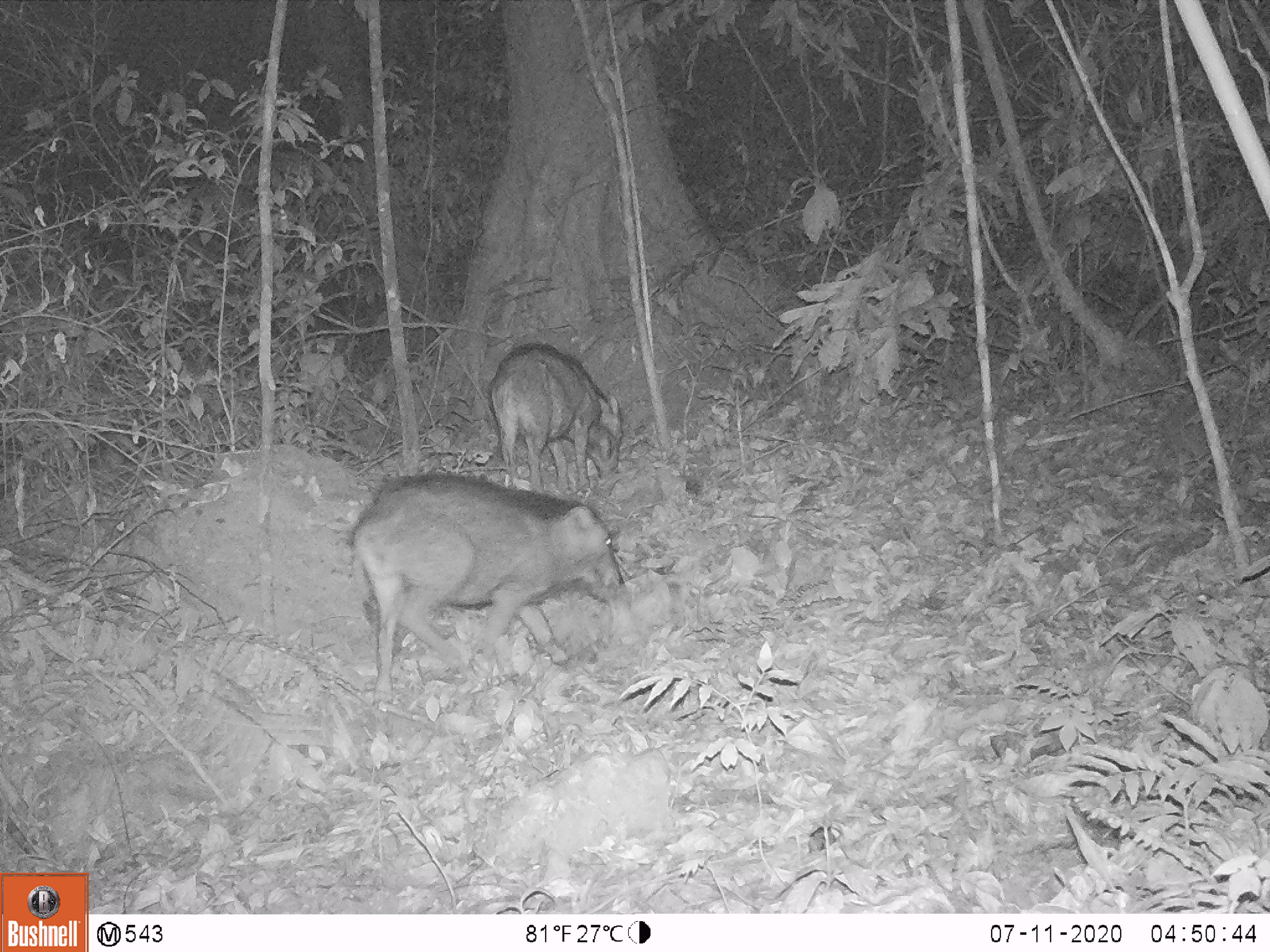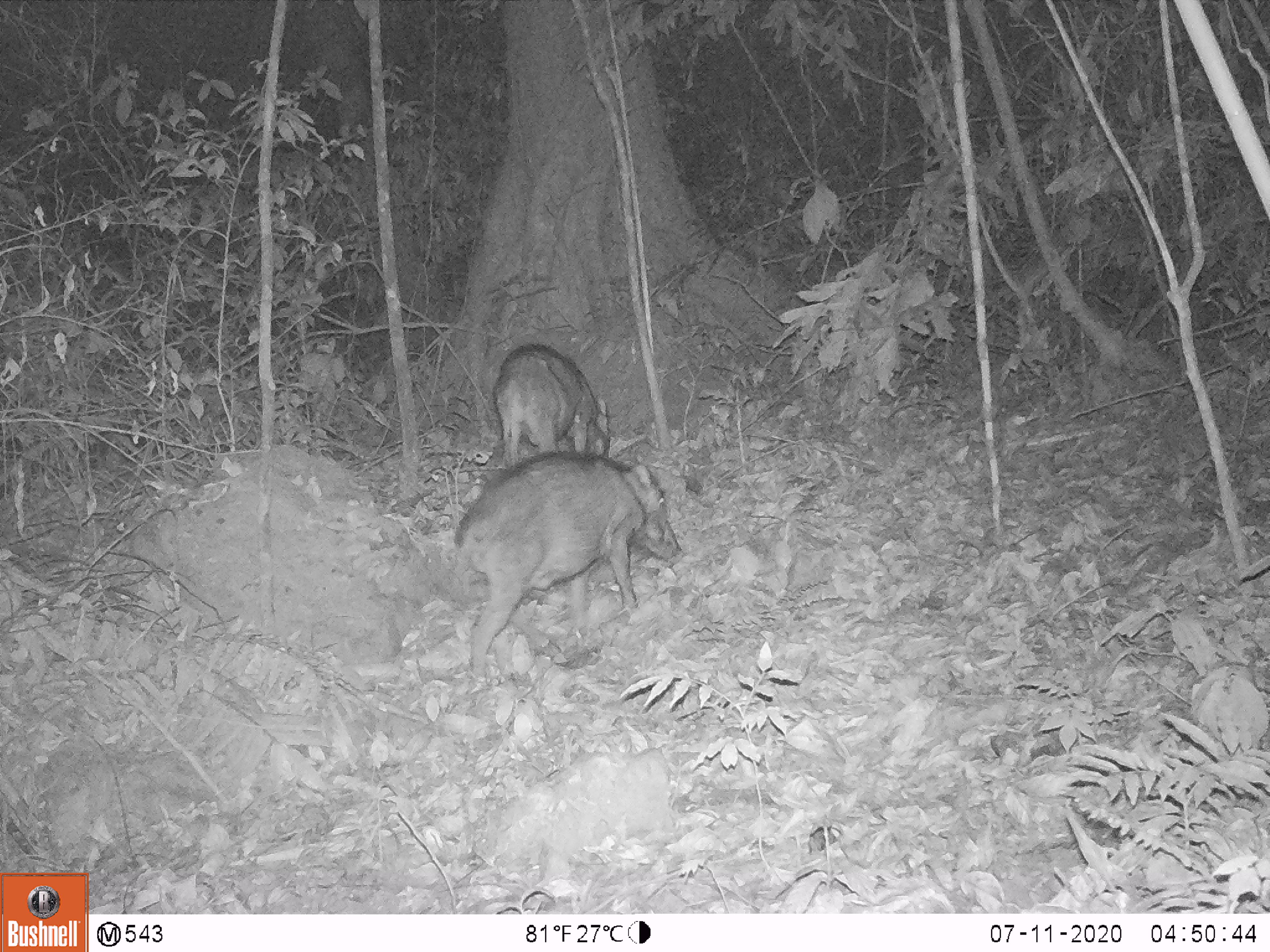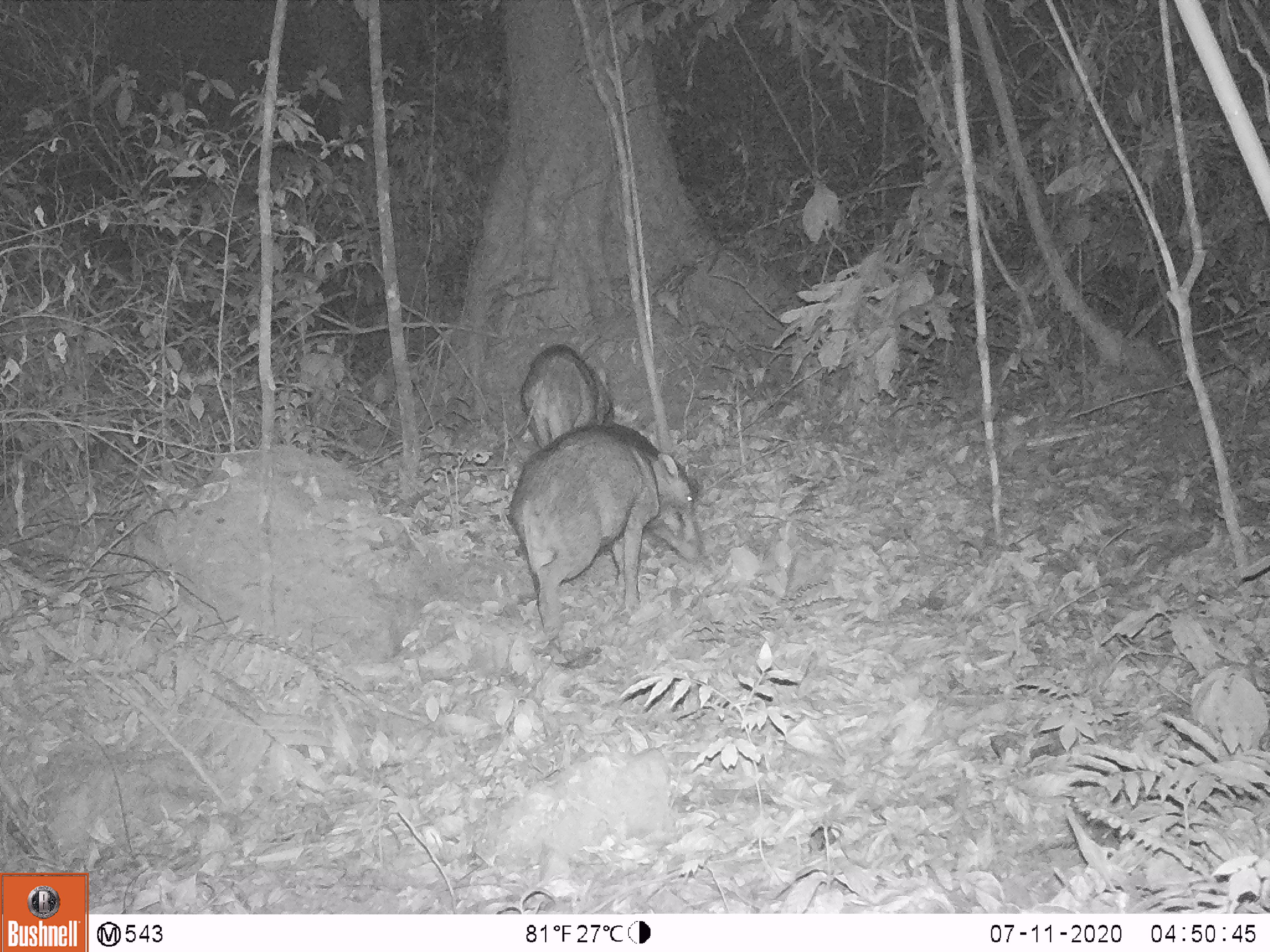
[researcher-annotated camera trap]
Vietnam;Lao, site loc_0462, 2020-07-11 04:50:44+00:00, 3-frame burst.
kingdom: Animalia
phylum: Chordata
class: Mammalia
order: Artiodactyla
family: Suidae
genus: Sus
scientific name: Sus scrofa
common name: eurasian wild pig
Eurasian wild pig (Sus scrofa). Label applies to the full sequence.